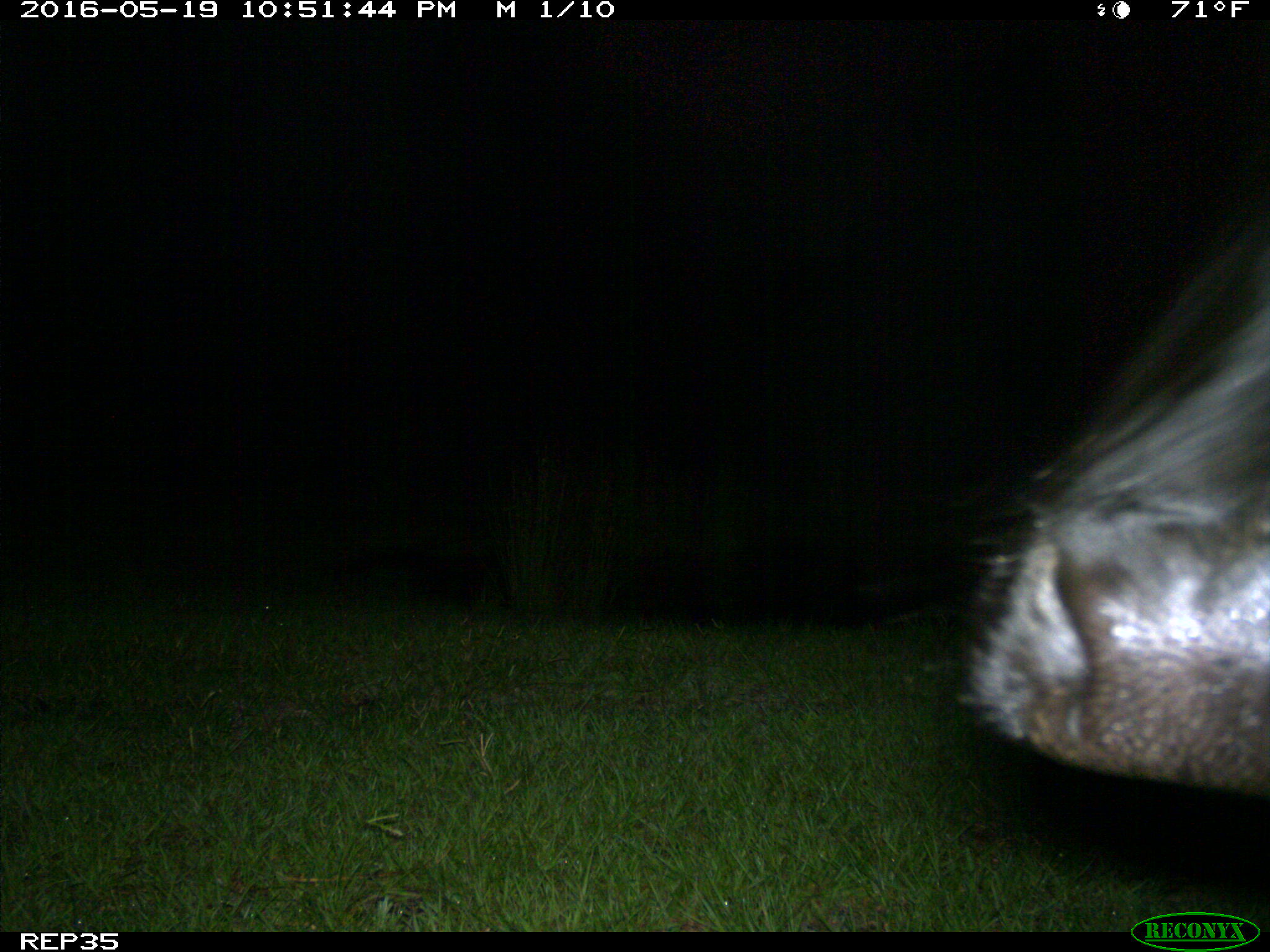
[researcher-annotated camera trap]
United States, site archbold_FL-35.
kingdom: Animalia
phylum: Chordata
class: Mammalia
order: Artiodactyla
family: Bovidae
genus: Bos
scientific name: Bos taurus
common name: domestic cow